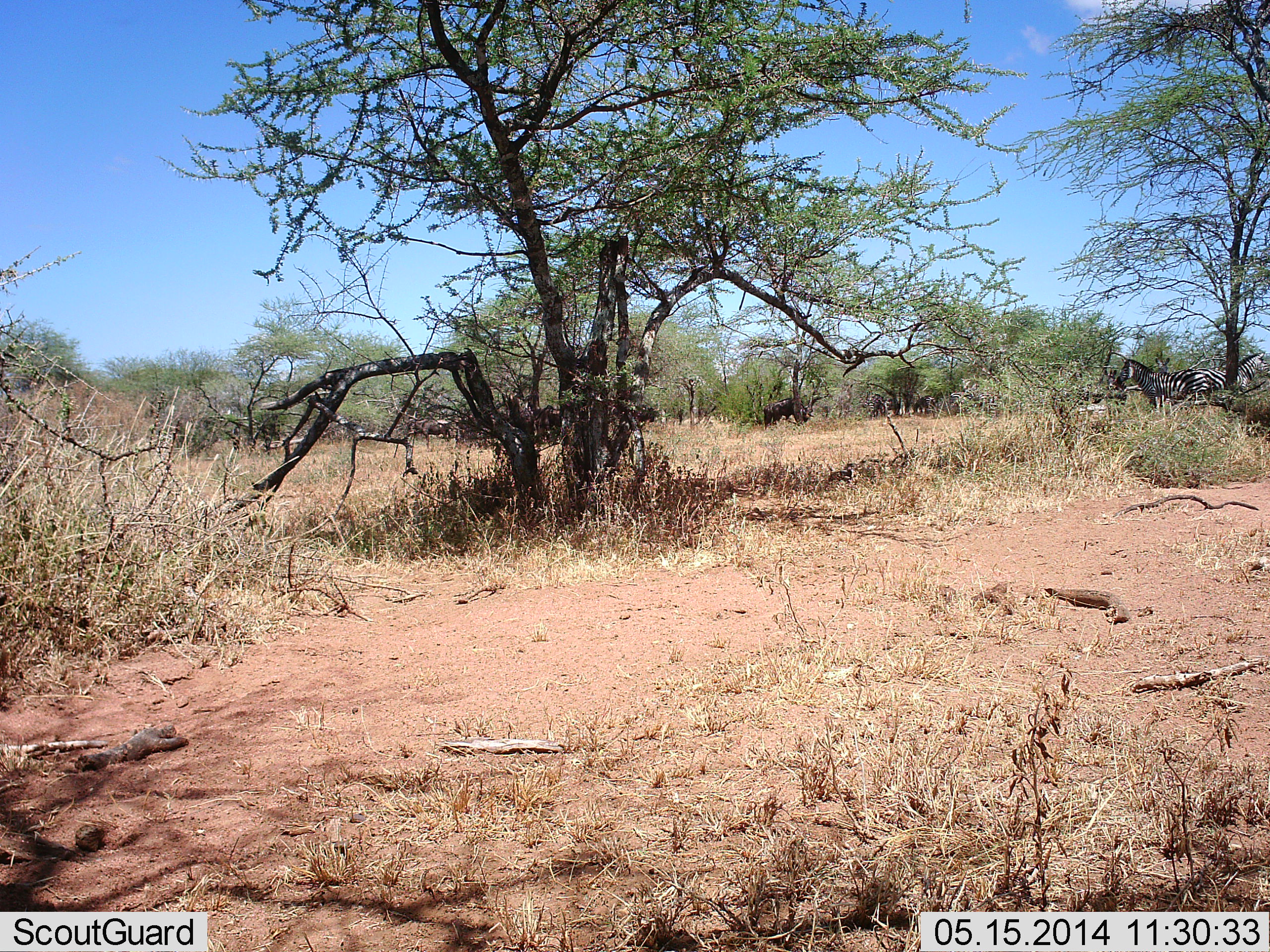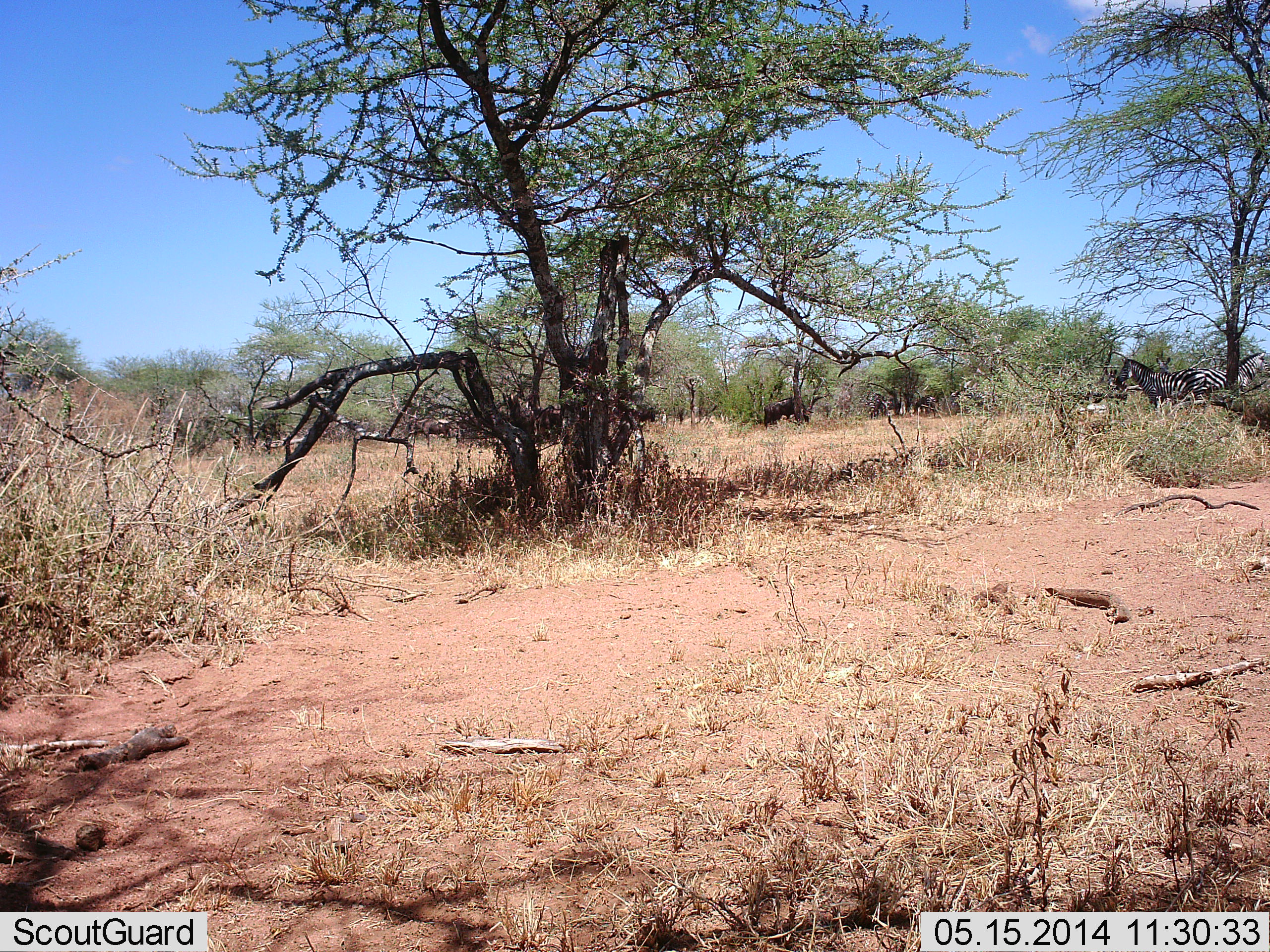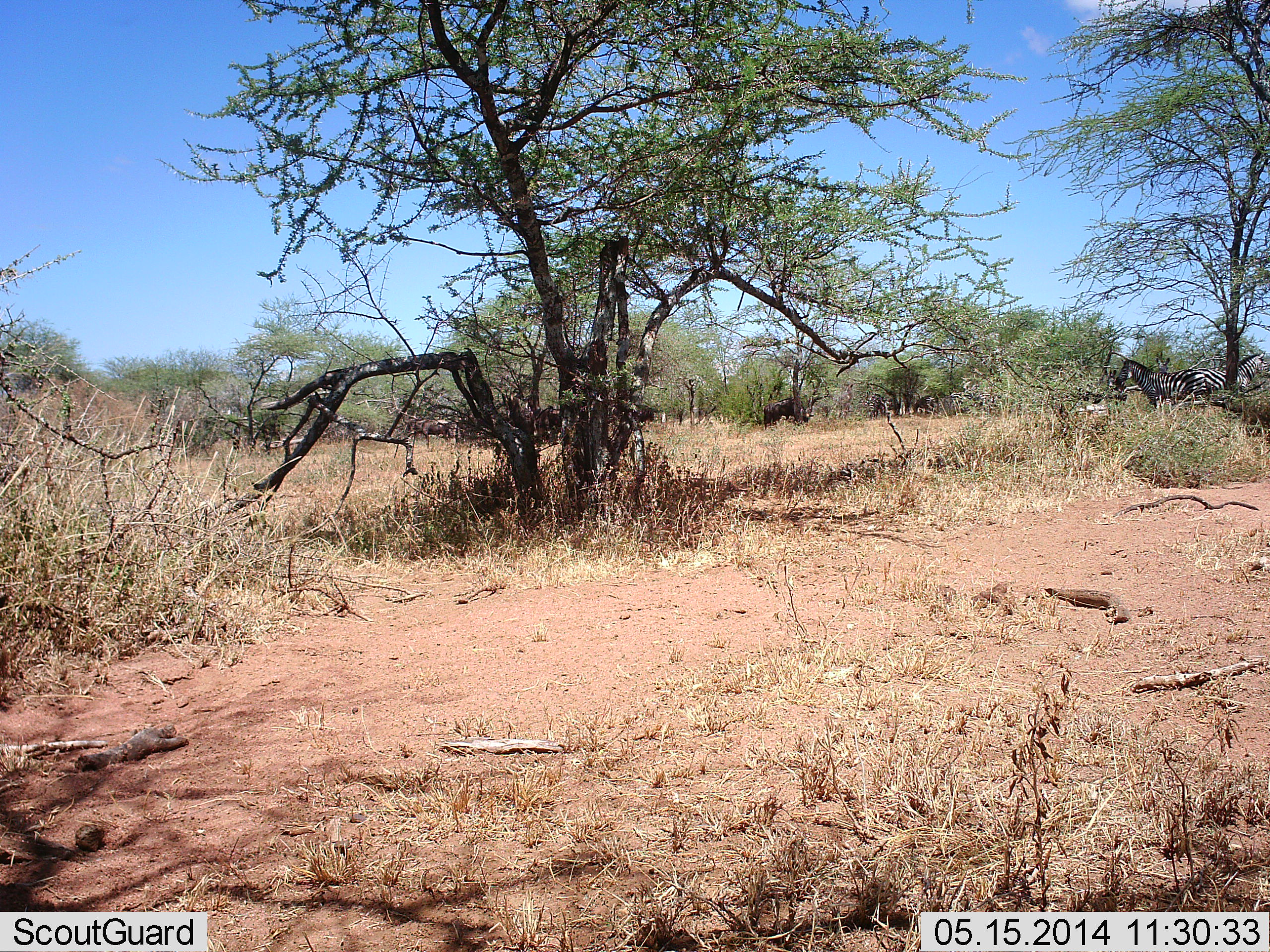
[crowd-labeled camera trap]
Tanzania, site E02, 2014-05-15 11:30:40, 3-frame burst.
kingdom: Animalia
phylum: Chordata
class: Mammalia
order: Perissodactyla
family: Equidae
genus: Equus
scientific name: Equus quagga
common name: plains zebra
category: zebra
Zebra (plains zebra) (Equus quagga), count 2. Behavior (volunteer vote fractions): standing 92%, resting 15%, moving 0%, interacting 0%. Young present (vote fraction): 0%. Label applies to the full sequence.